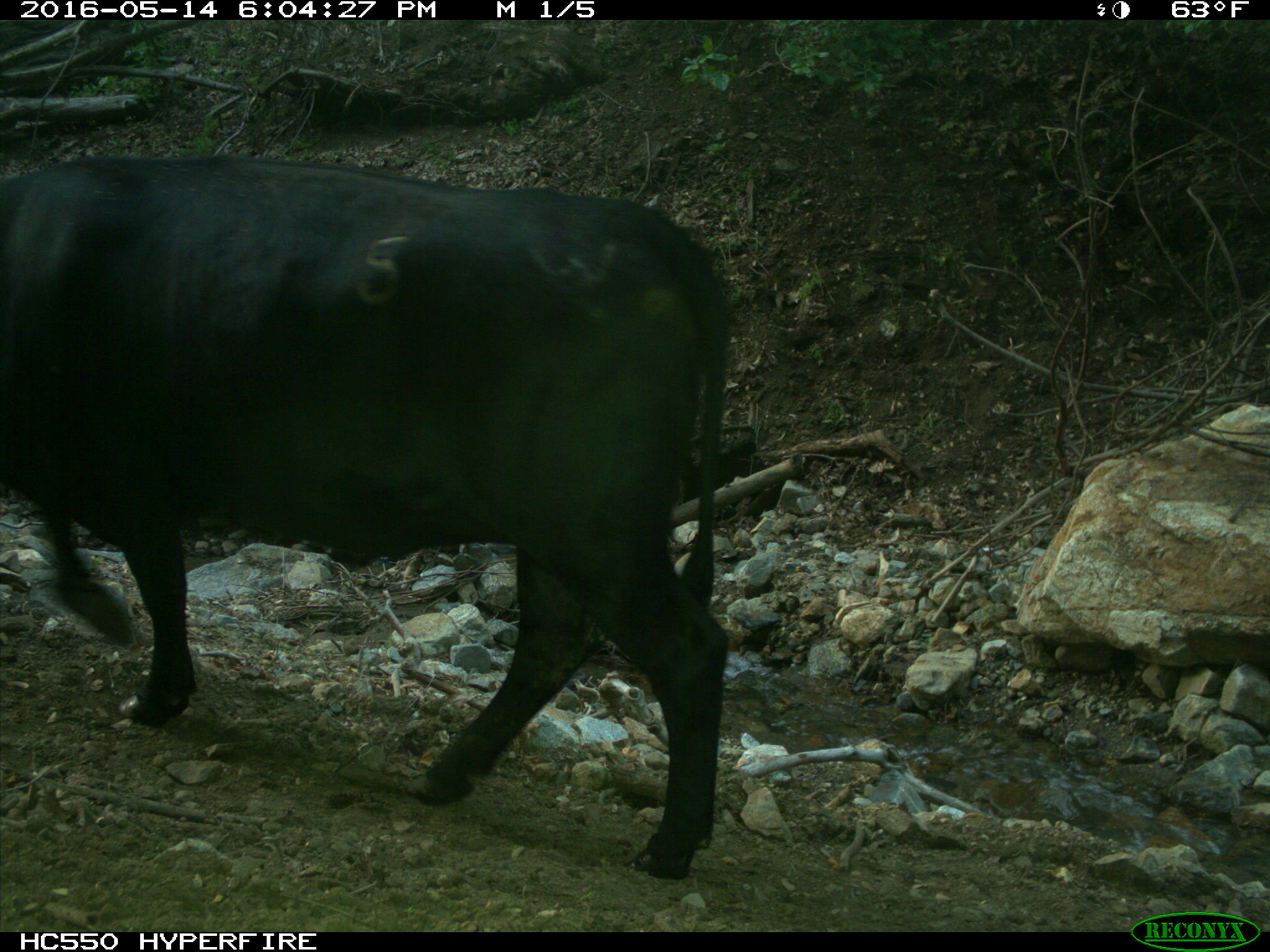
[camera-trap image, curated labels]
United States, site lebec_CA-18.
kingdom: Animalia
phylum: Chordata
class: Mammalia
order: Artiodactyla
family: Bovidae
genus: Bos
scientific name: Bos taurus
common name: domestic cow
Bos taurus (domestic cow).